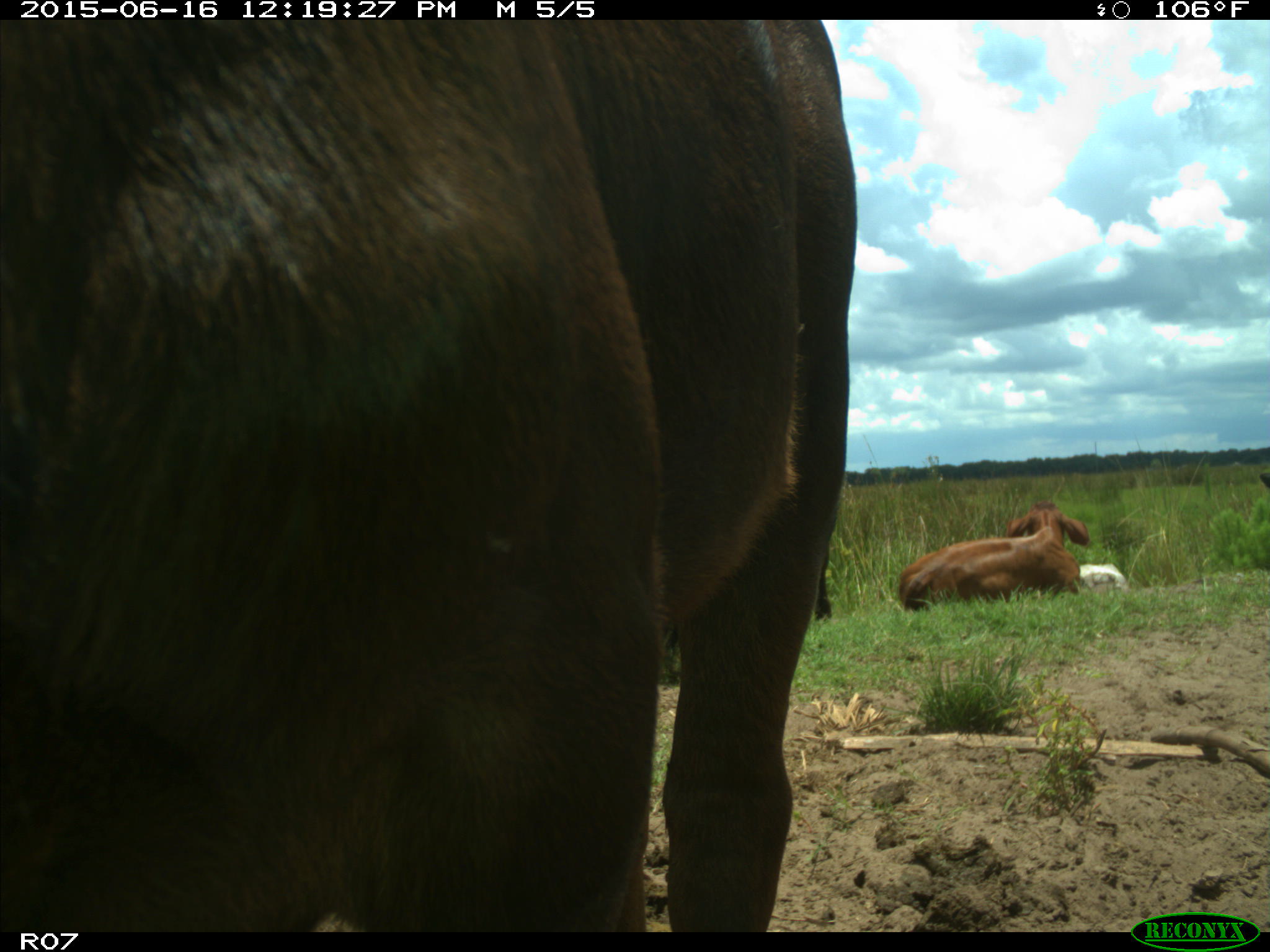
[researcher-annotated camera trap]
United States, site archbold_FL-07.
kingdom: Animalia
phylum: Chordata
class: Mammalia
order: Artiodactyla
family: Bovidae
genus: Bos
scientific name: Bos taurus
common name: domestic cow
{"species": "Bos taurus (domestic cow)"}